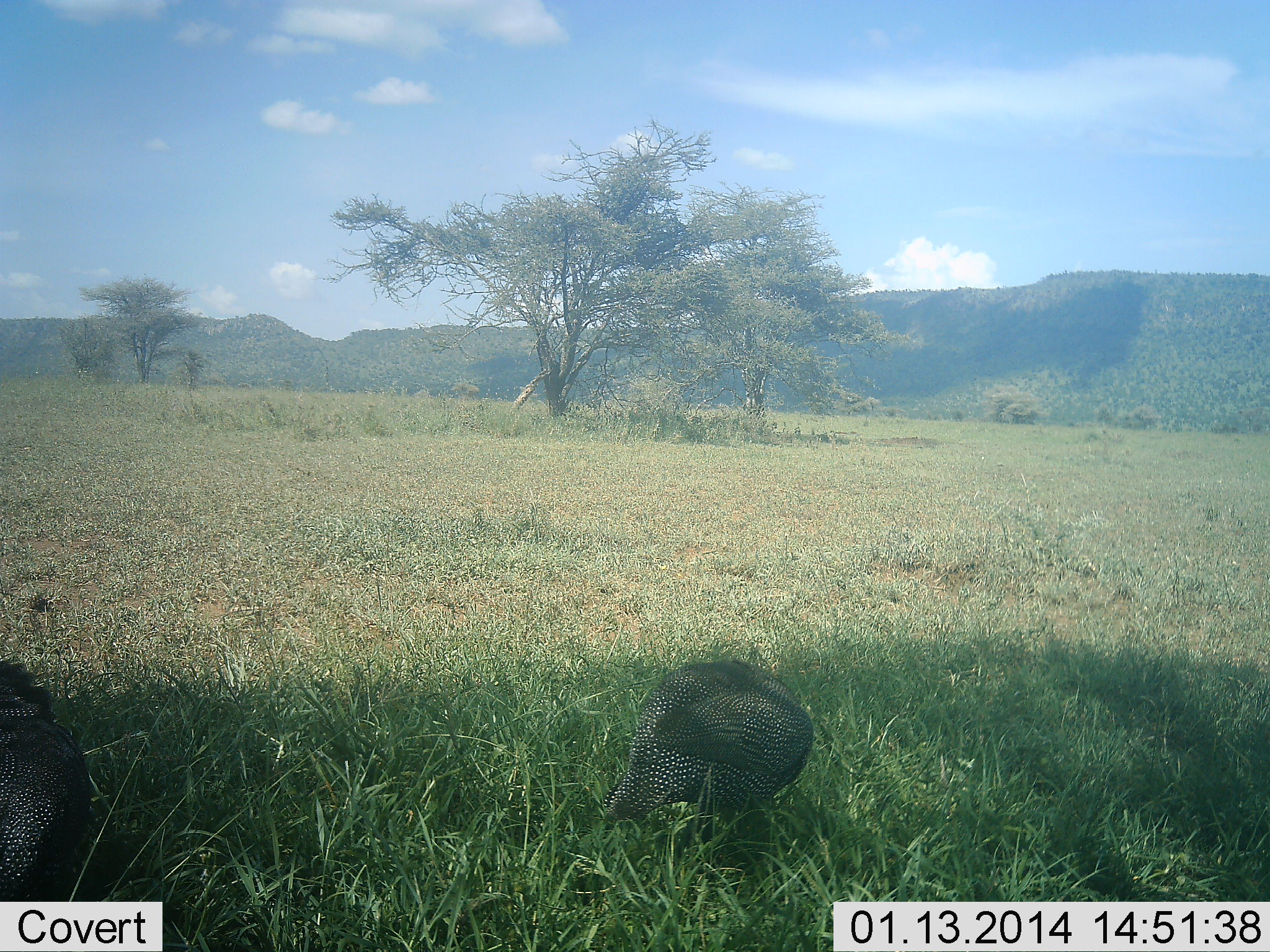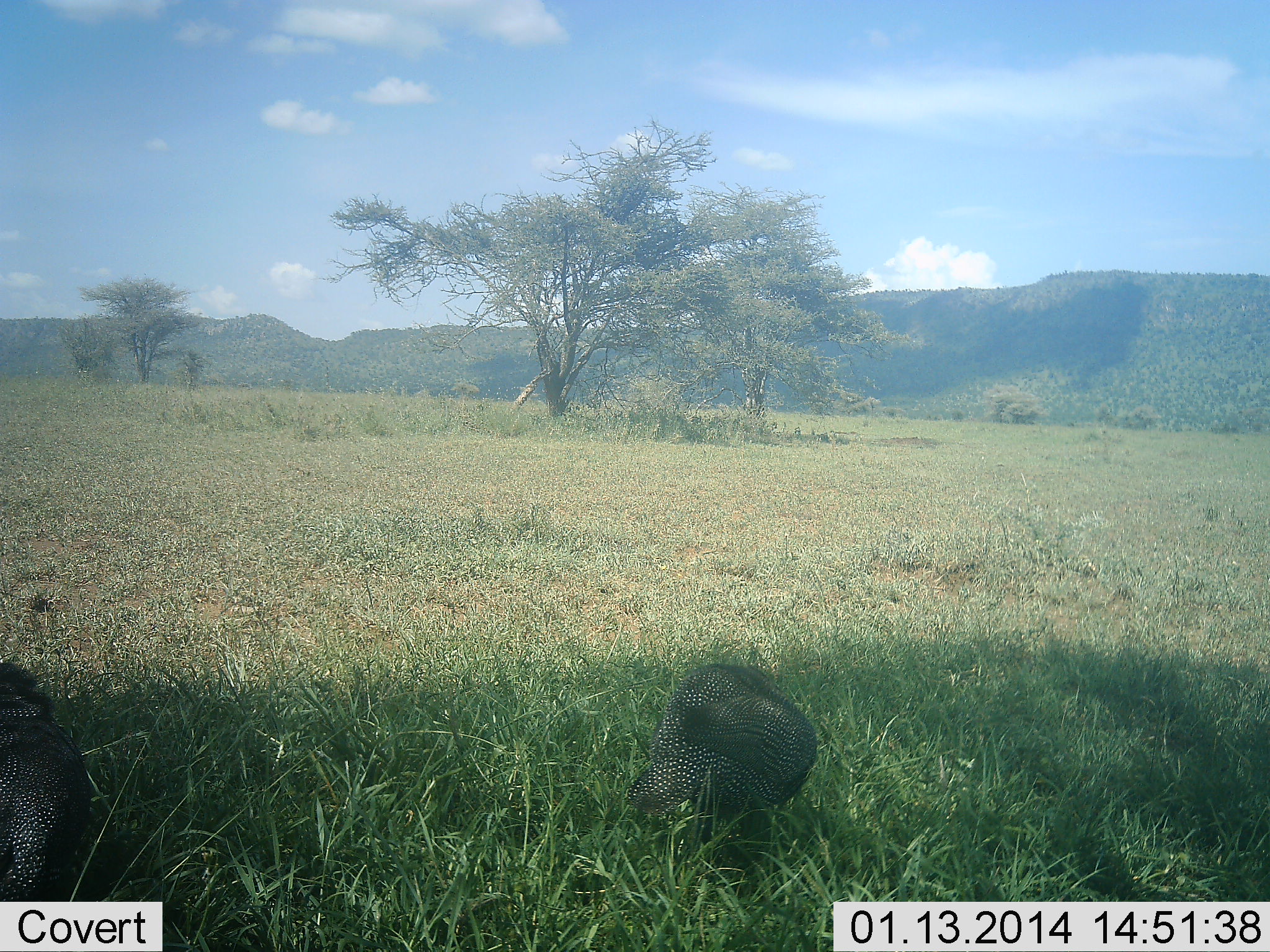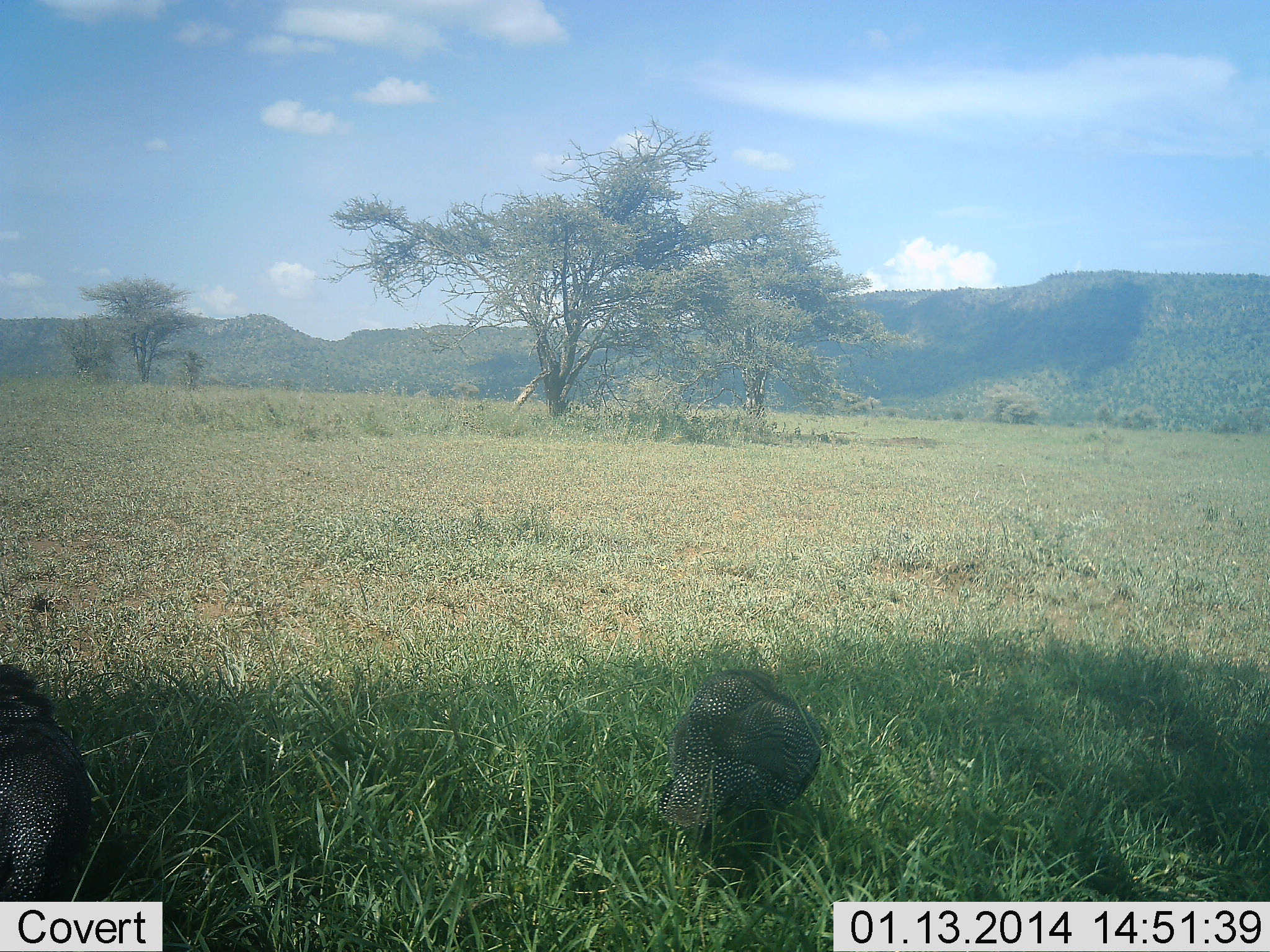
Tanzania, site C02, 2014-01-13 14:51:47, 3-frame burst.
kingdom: Animalia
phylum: Chordata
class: Aves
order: Galliformes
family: Numididae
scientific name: Numididae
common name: guinea fowl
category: guineafowl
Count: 2.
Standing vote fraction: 40%.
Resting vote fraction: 0%.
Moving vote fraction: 30%.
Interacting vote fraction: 0%.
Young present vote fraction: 0%.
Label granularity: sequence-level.